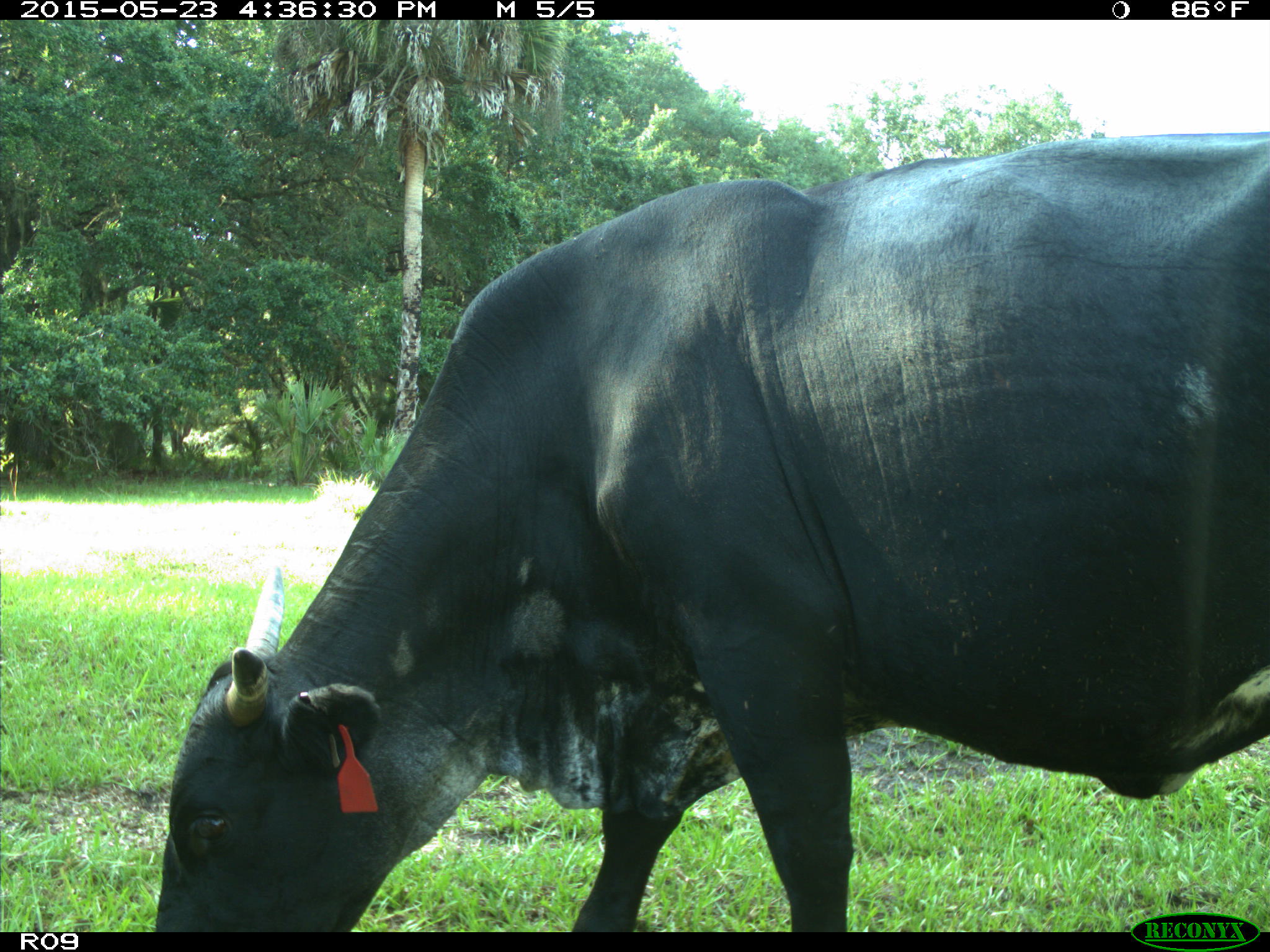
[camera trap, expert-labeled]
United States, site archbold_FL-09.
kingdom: Animalia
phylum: Chordata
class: Mammalia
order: Artiodactyla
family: Bovidae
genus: Bos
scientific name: Bos taurus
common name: domestic cow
Bos taurus (domestic cow).